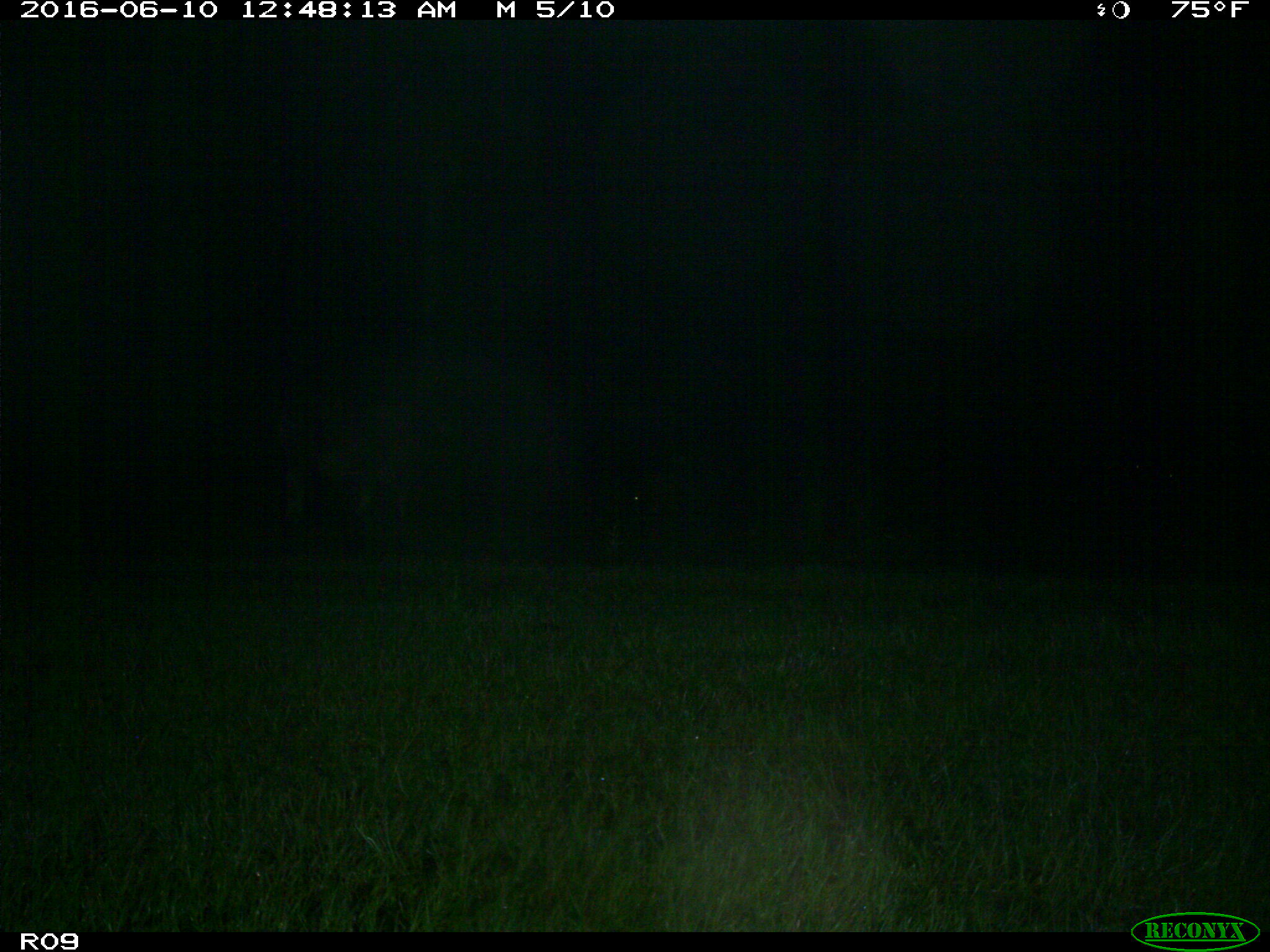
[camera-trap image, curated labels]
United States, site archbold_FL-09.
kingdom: Animalia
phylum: Chordata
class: Mammalia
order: Artiodactyla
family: Bovidae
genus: Bos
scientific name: Bos taurus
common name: domestic cow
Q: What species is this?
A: Bos taurus (domestic cow).